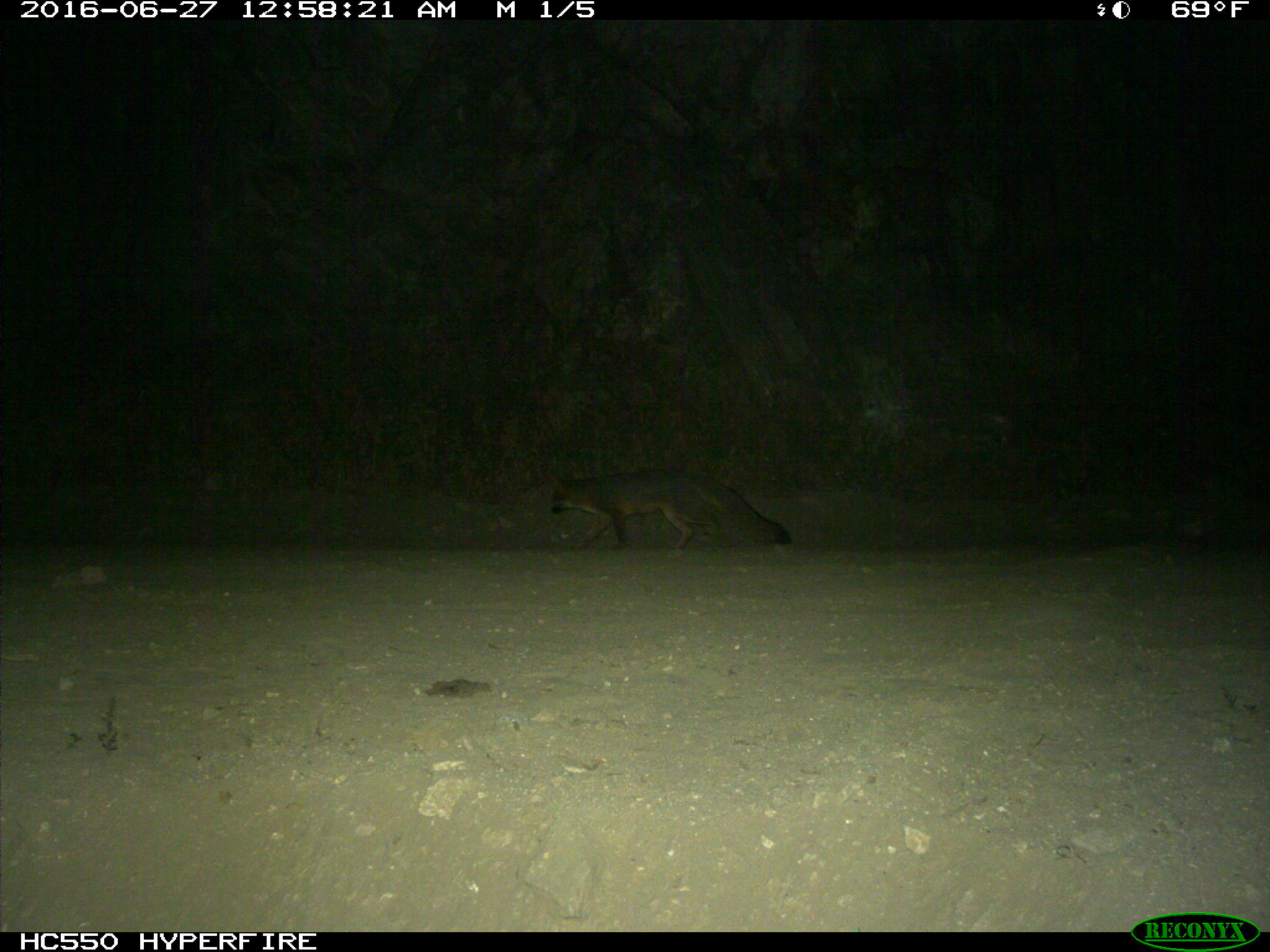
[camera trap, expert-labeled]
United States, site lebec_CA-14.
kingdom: Animalia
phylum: Chordata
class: Mammalia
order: Carnivora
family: Canidae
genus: Urocyon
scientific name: Urocyon cinereoargenteus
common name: gray fox